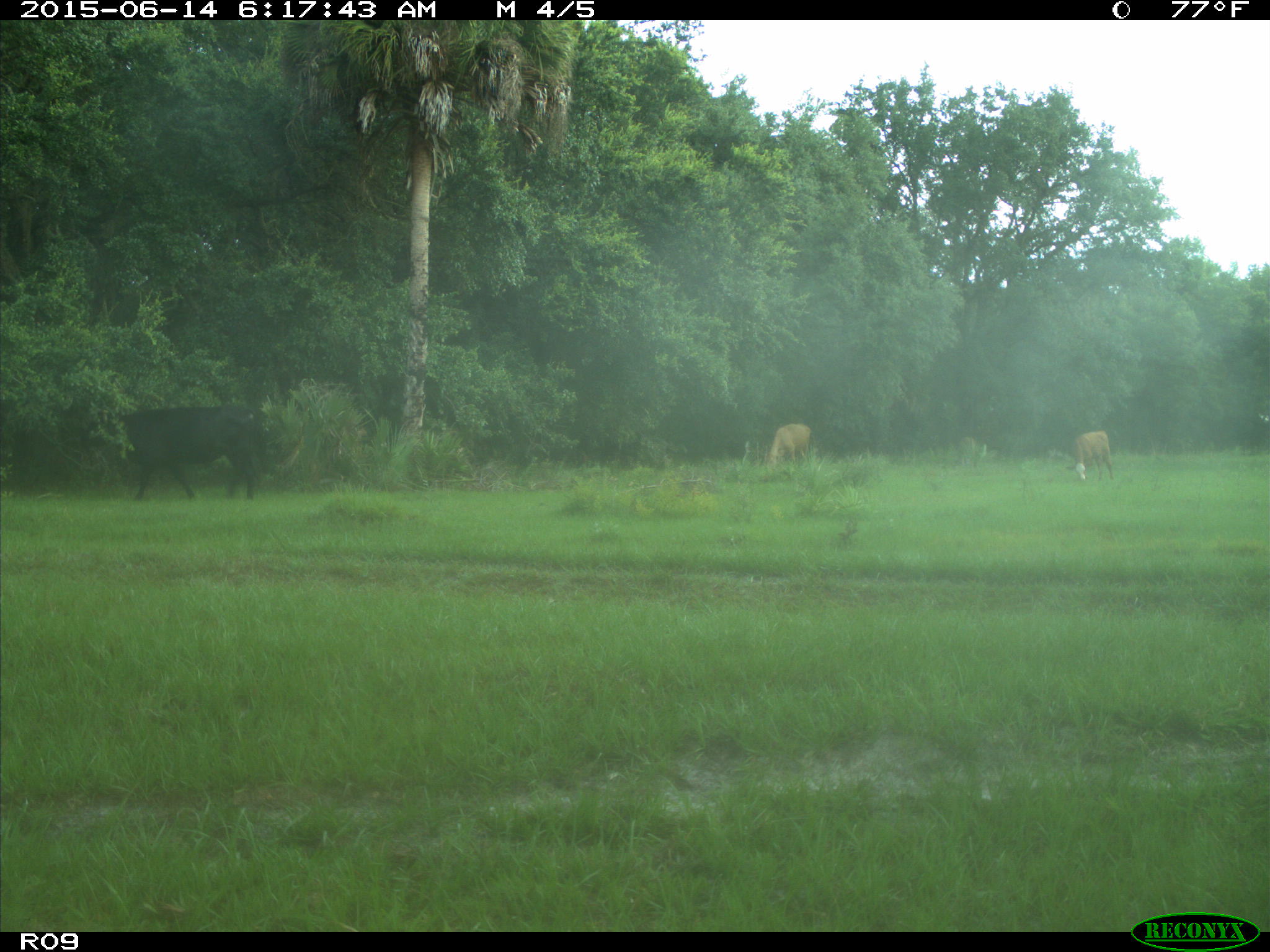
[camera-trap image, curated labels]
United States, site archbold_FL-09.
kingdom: Animalia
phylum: Chordata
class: Mammalia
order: Artiodactyla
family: Bovidae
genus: Bos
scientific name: Bos taurus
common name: domestic cow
Bos taurus (domestic cow).